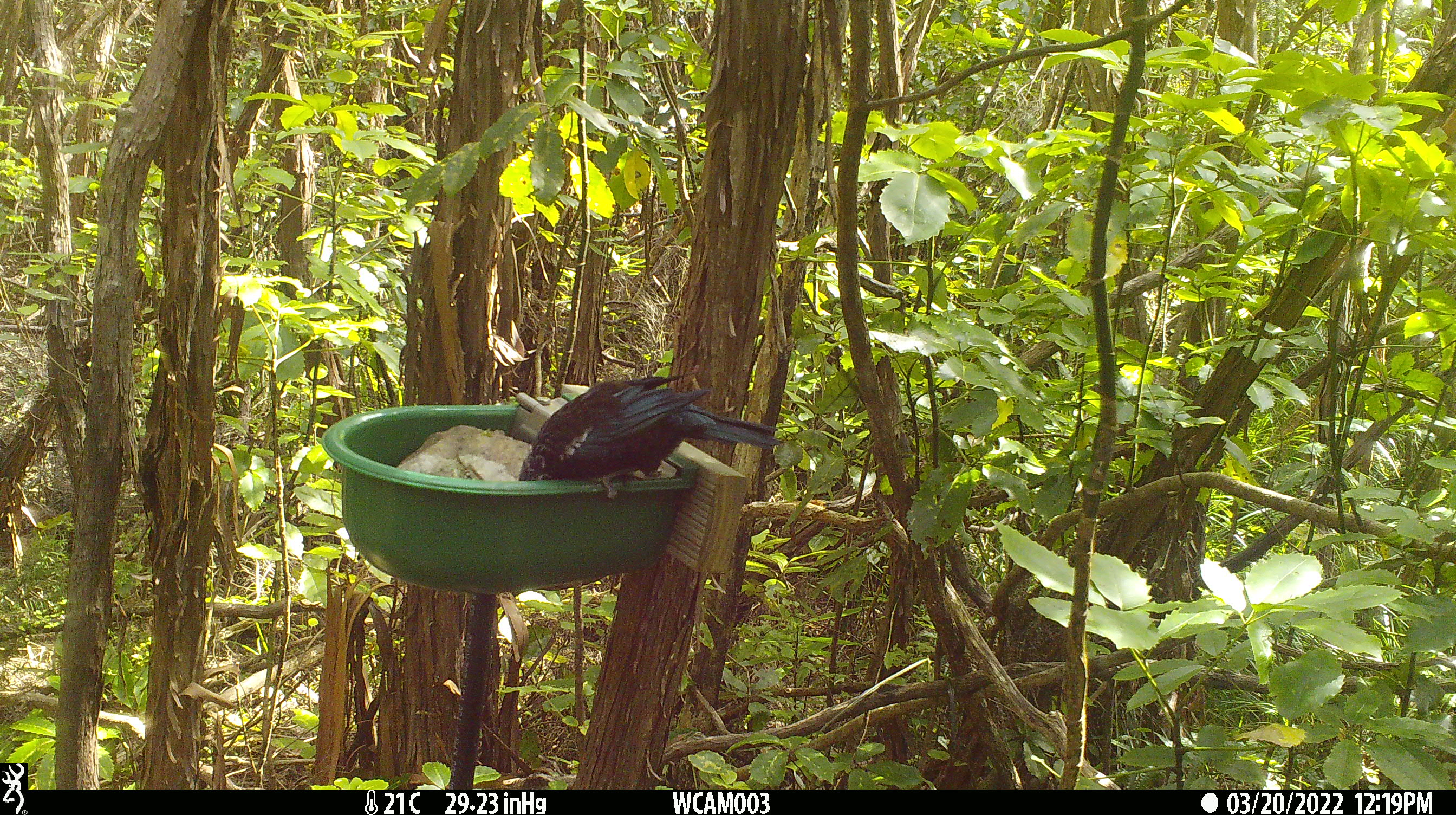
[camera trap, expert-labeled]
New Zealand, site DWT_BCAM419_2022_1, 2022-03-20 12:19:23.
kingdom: Animalia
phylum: Chordata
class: Aves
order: Passeriformes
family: Meliphagidae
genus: Prosthemadera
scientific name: Prosthemadera novaeseelandiae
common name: tui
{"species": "tui (Prosthemadera novaeseelandiae)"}